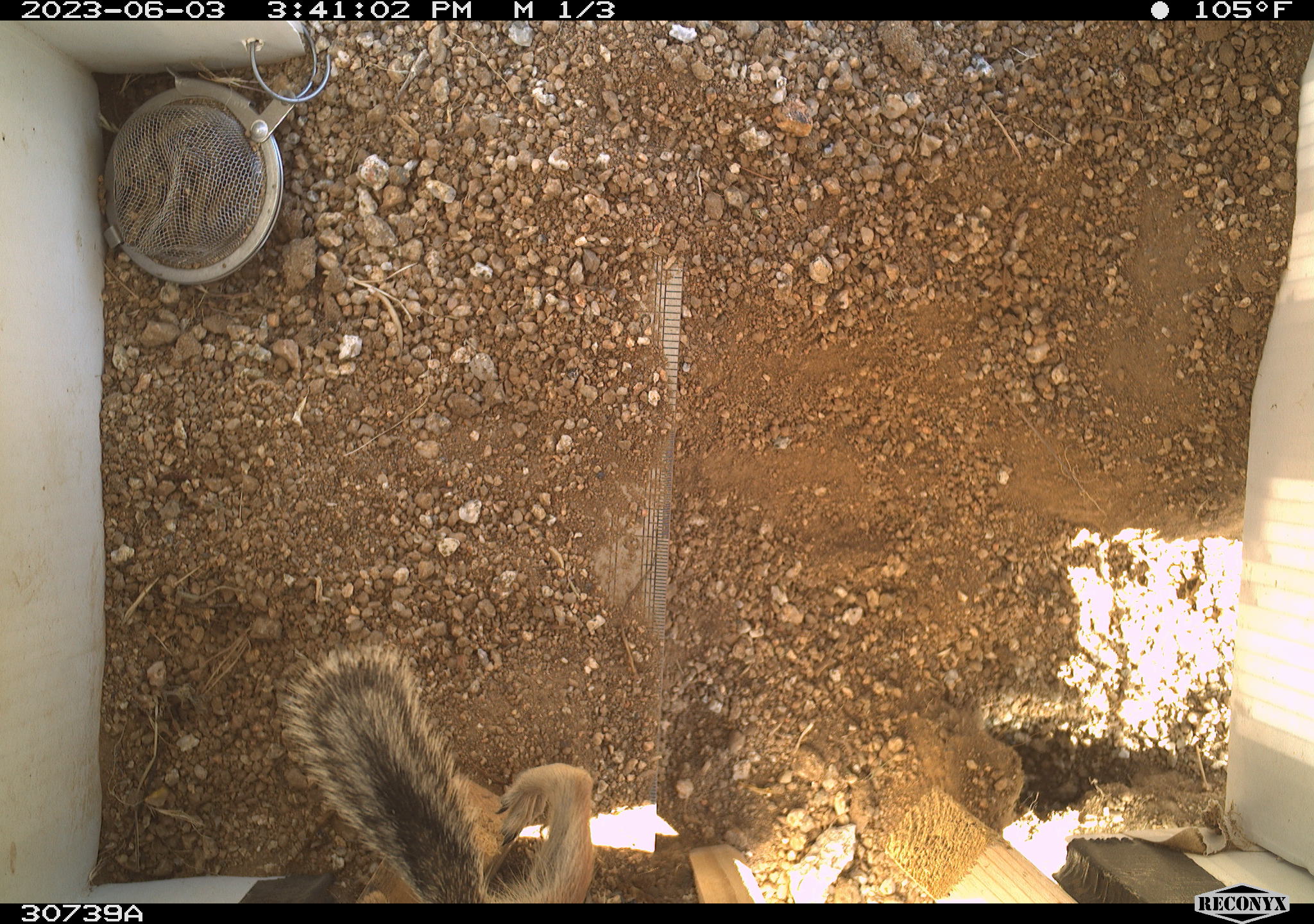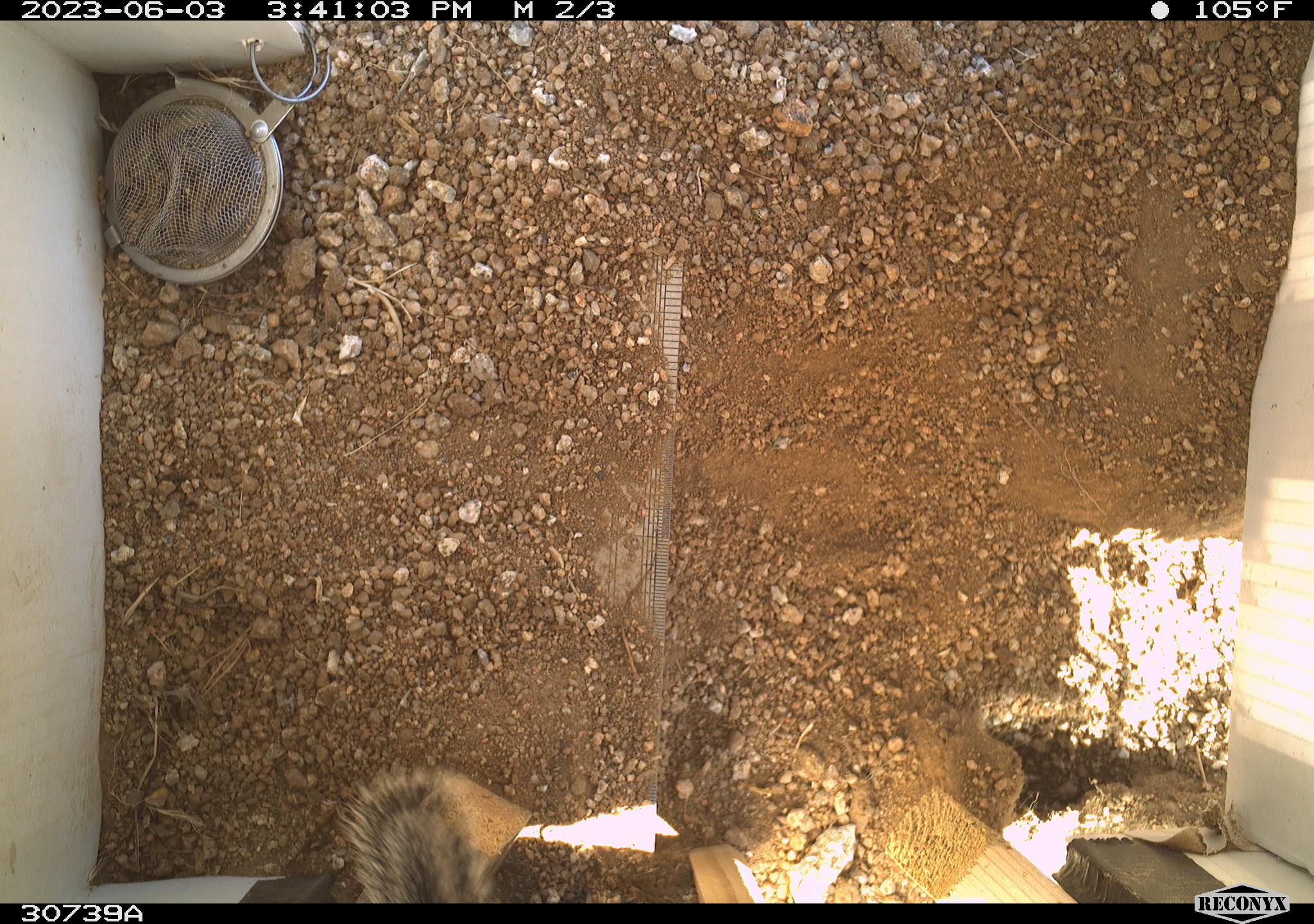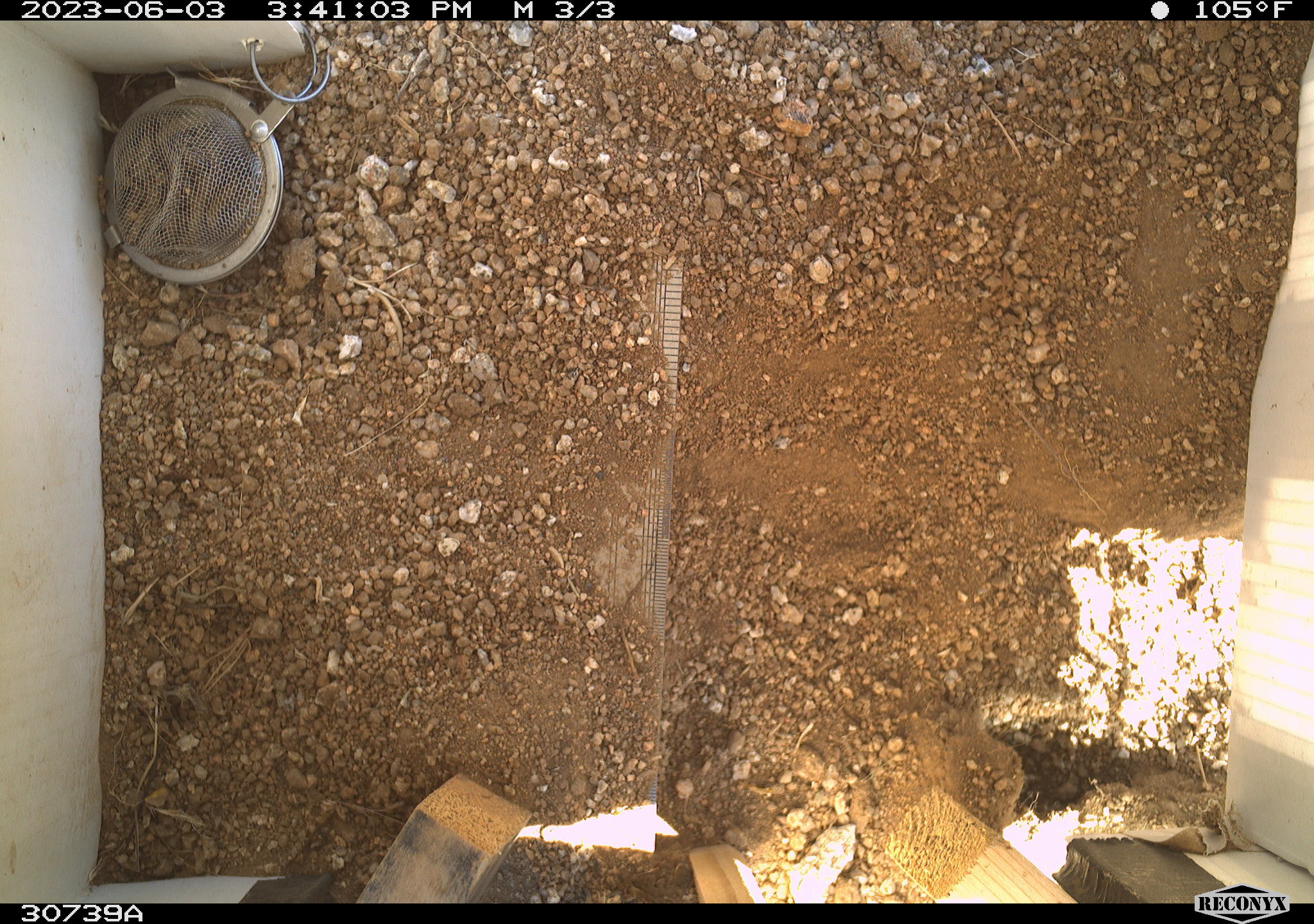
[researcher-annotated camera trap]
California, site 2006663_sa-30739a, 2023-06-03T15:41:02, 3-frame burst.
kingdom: Animalia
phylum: Chordata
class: Mammalia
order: Rodentia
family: Sciuridae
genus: Ammospermophilus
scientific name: Ammospermophilus leucurus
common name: white-tailed antelope squirrel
White-tailed antelope squirrel (Ammospermophilus leucurus).